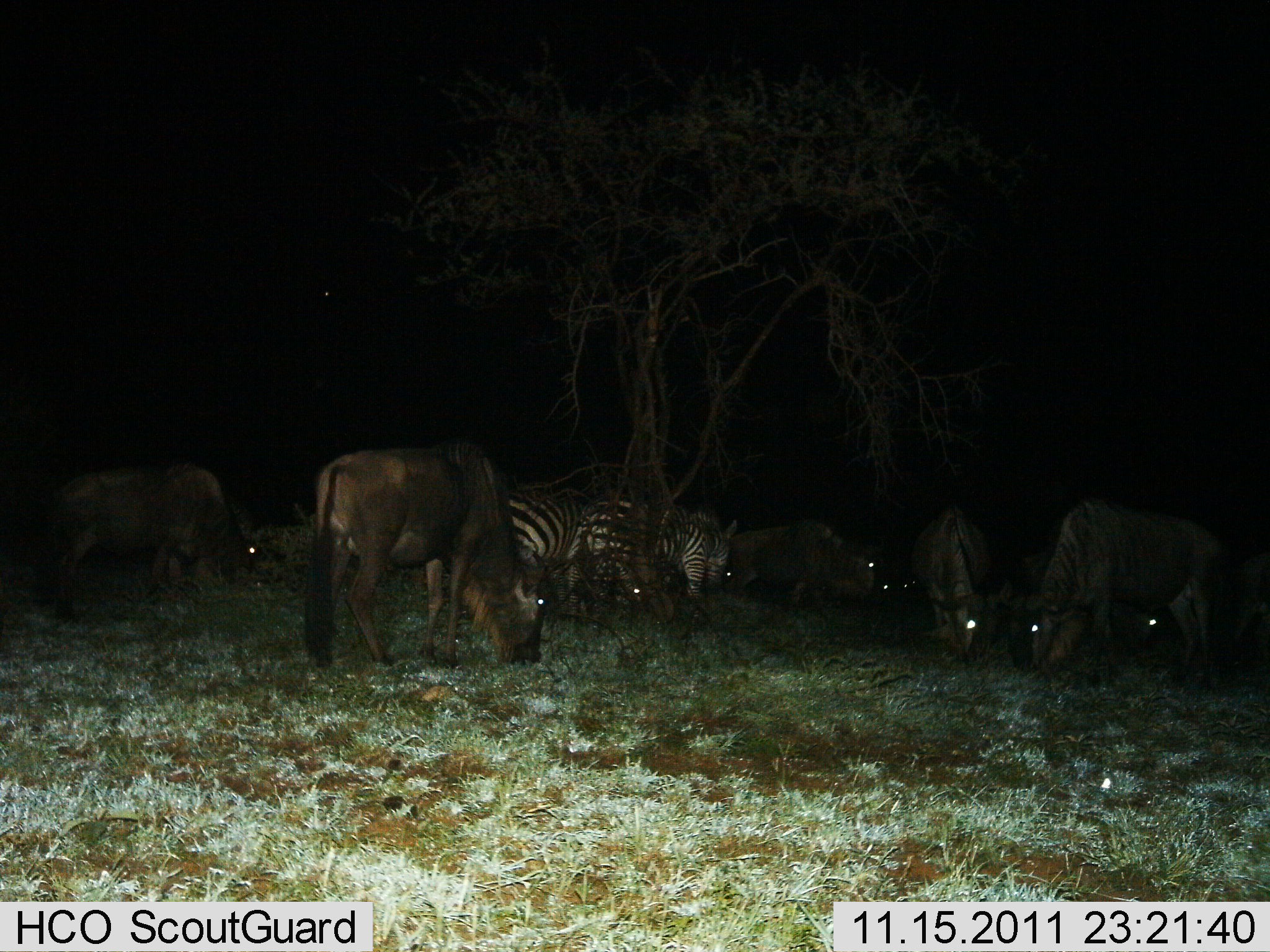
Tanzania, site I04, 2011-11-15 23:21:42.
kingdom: Animalia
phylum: Chordata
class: Mammalia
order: Artiodactyla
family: Bovidae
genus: Connochaetes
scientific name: Connochaetes taurinus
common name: blue wildebeest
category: wildebeest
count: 6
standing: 29%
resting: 0%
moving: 0%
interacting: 14%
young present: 0%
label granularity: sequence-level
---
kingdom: Animalia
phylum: Chordata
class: Mammalia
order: Perissodactyla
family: Equidae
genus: Equus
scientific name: Equus quagga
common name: plains zebra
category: zebra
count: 3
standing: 27%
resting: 0%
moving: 0%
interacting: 13%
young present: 7%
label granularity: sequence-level